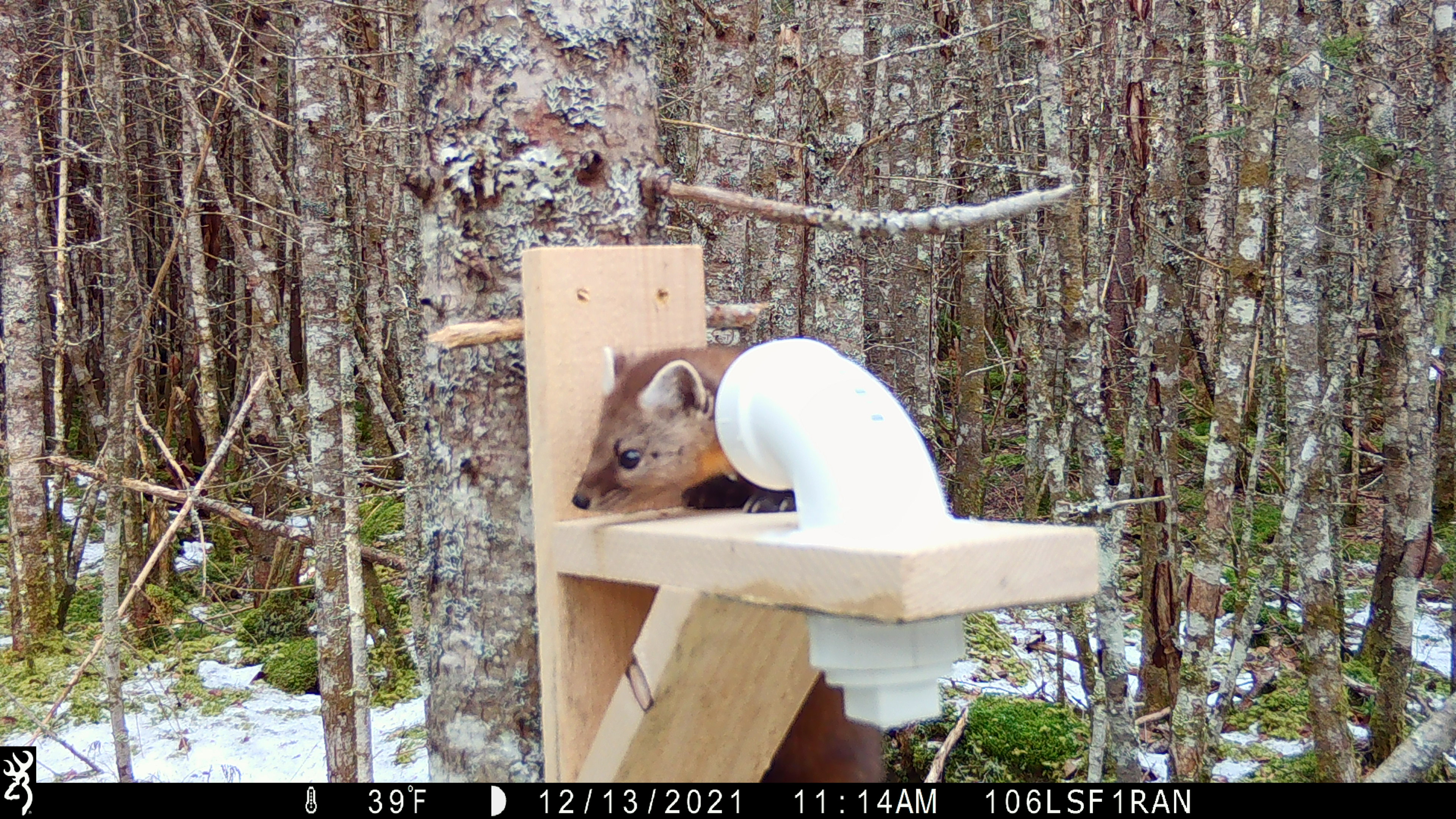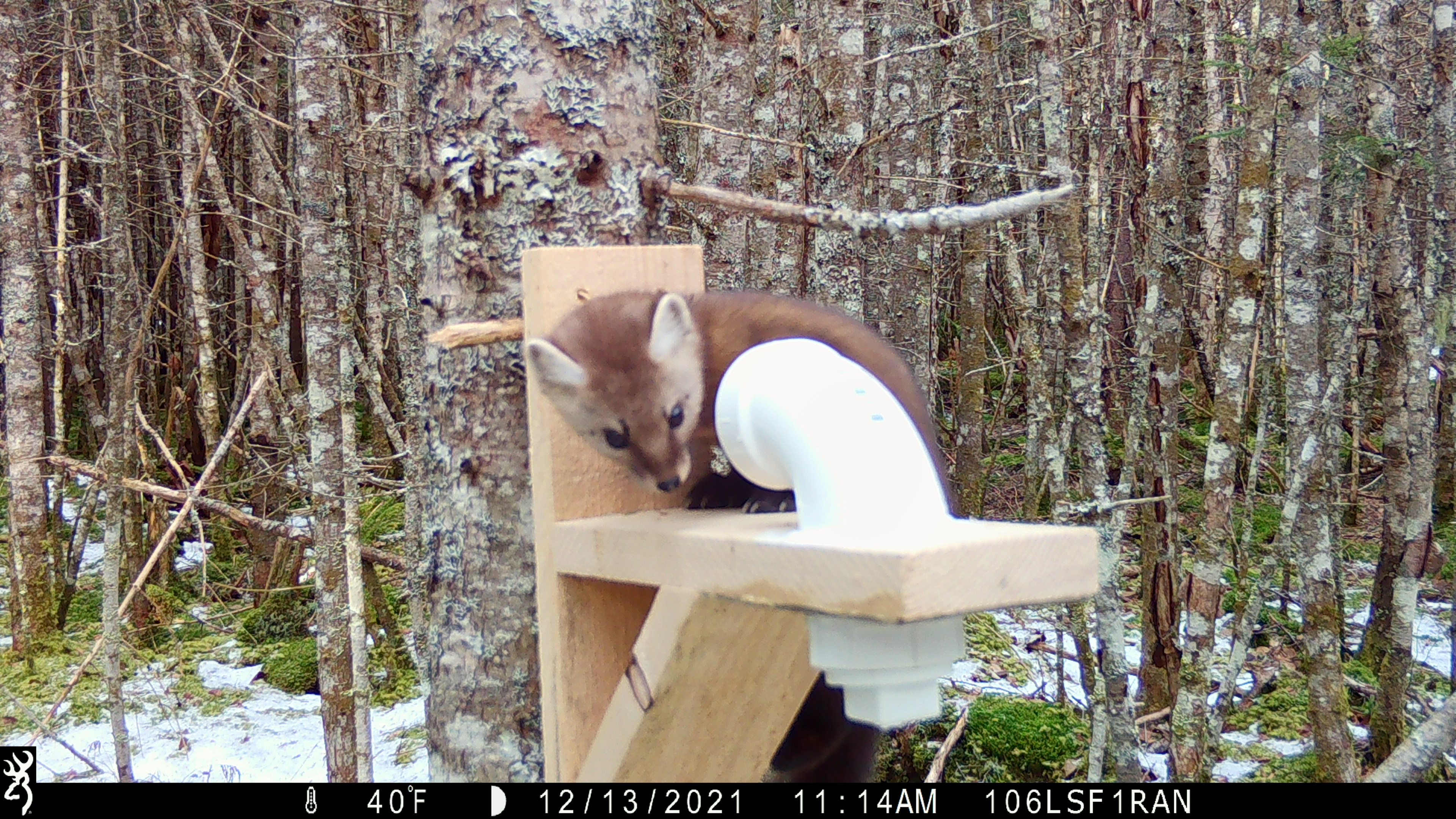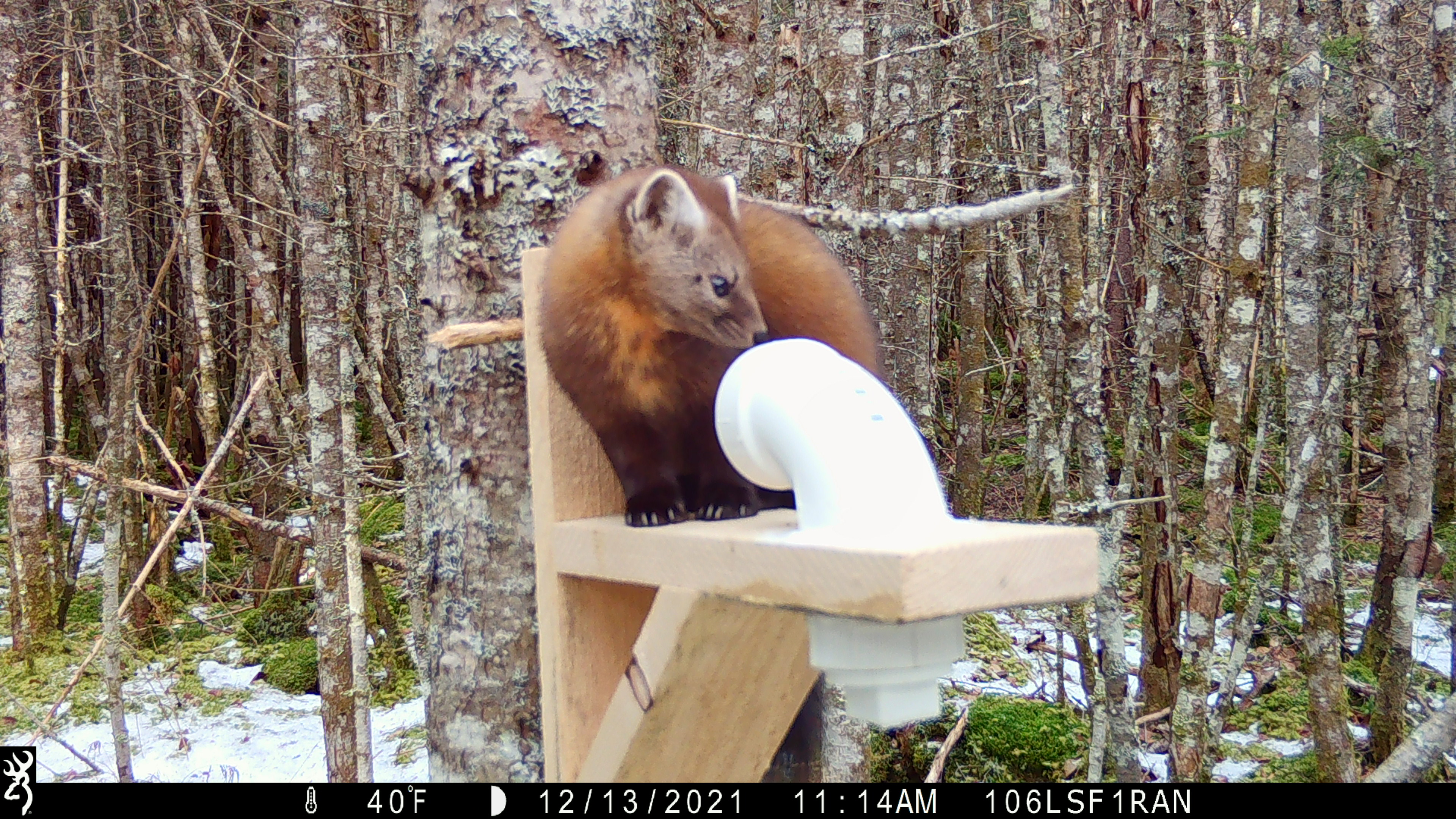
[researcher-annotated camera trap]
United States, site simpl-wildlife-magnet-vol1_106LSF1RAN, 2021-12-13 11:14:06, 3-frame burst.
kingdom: Animalia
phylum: Chordata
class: Mammalia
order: Carnivora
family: Mustelidae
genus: Martes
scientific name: Martes americana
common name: american marten